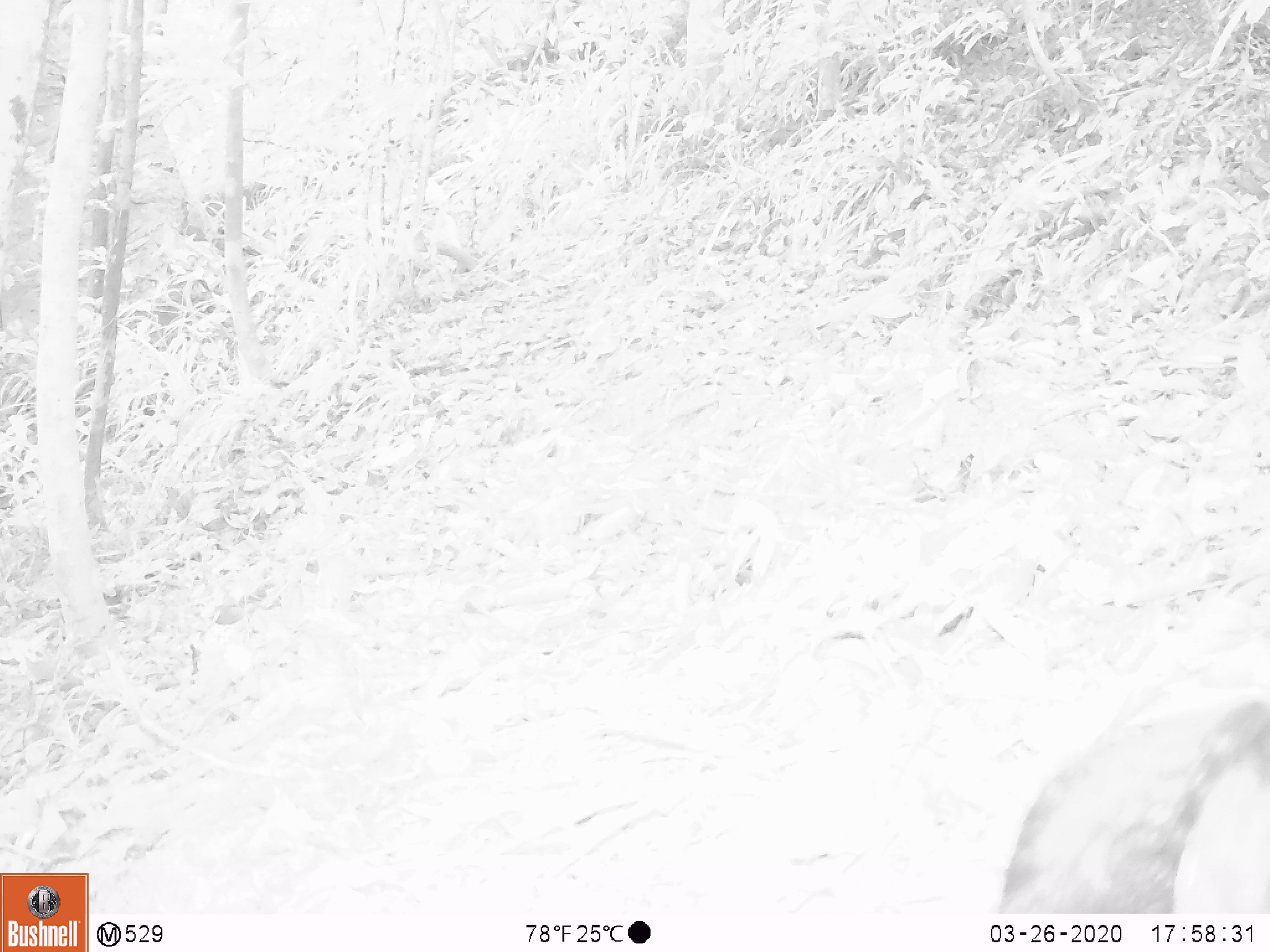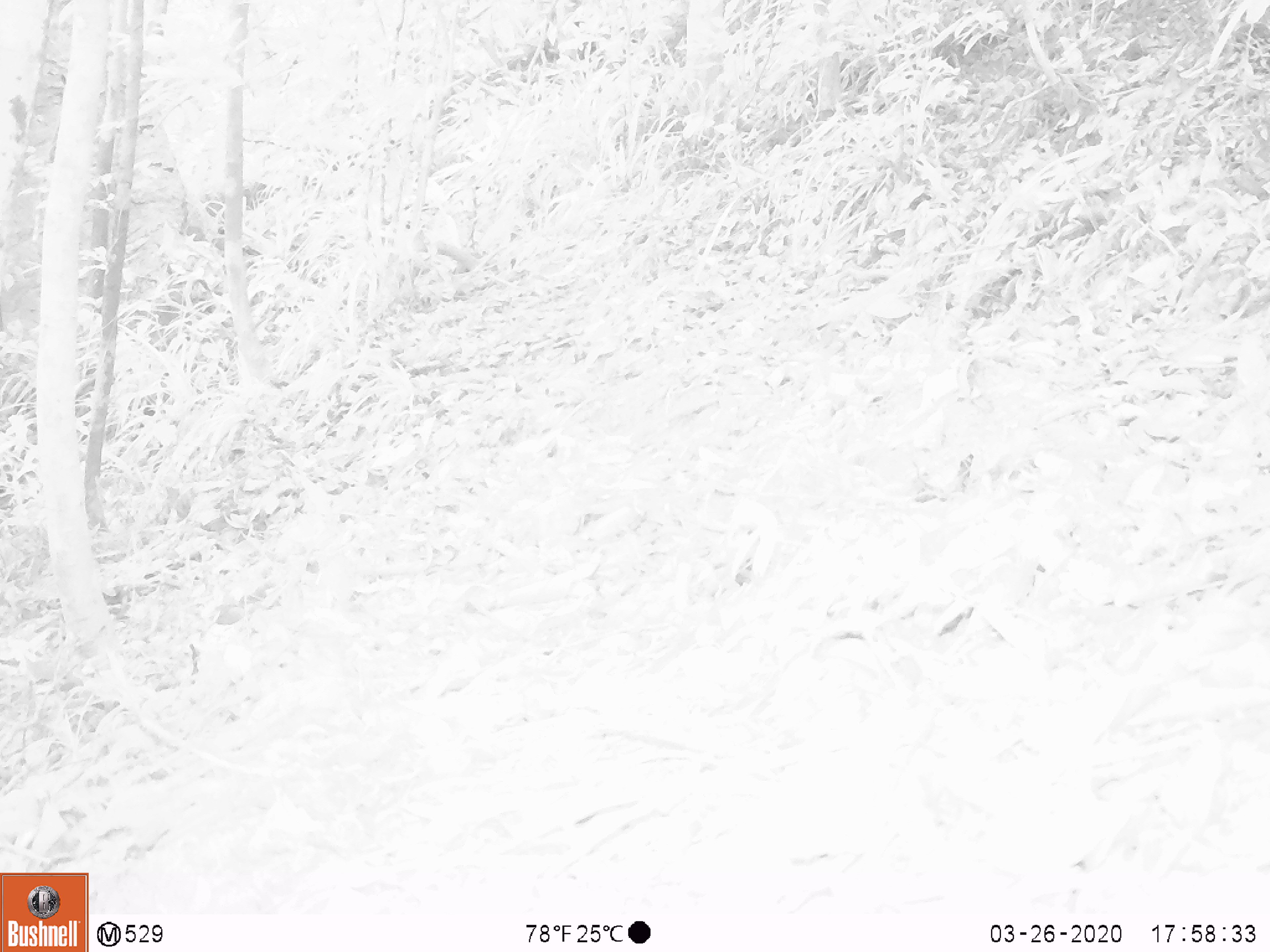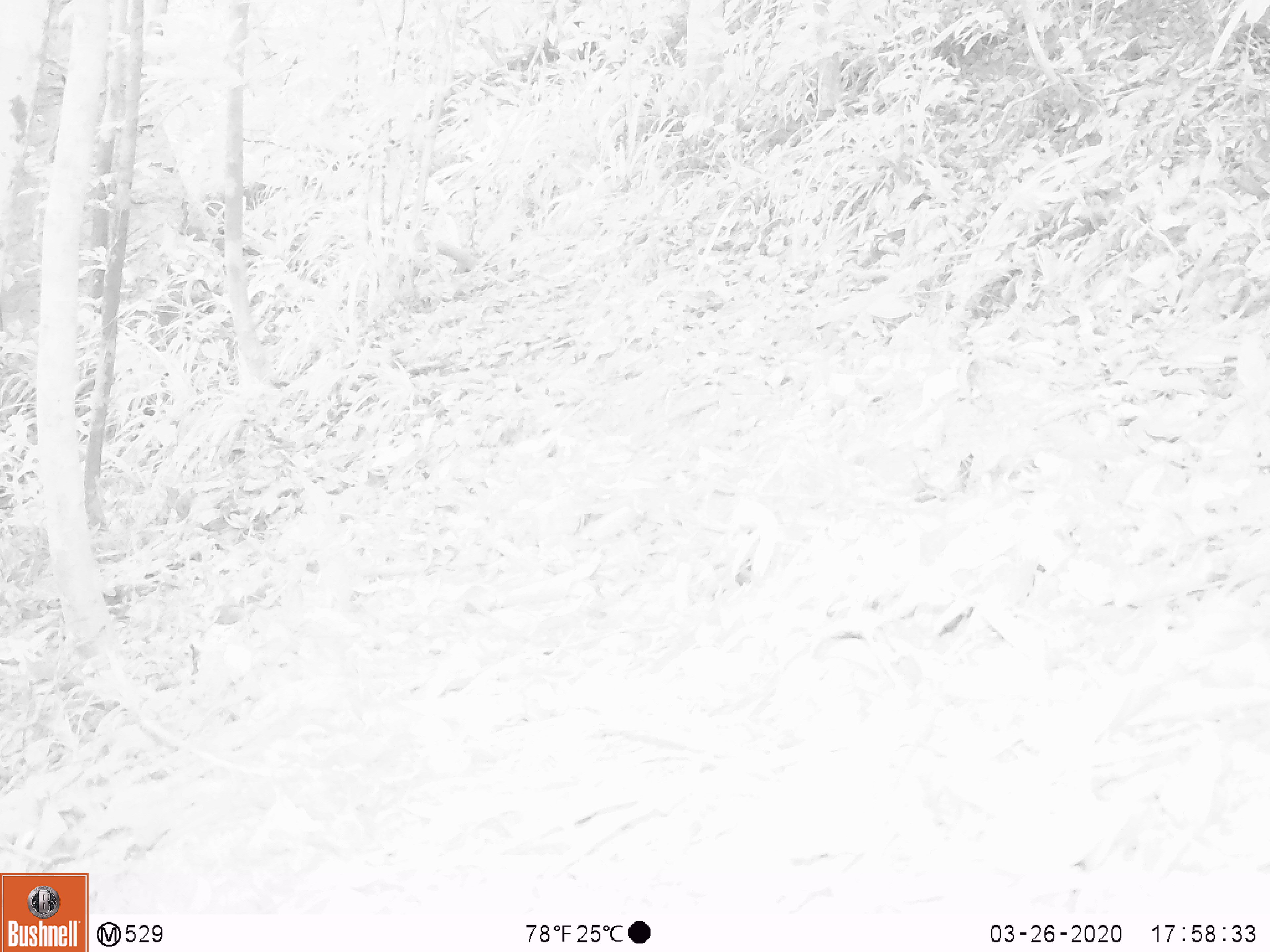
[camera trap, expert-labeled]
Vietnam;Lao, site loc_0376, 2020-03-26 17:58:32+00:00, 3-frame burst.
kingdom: Animalia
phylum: Chordata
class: Aves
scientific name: Aves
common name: bird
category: unidentified bird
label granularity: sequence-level